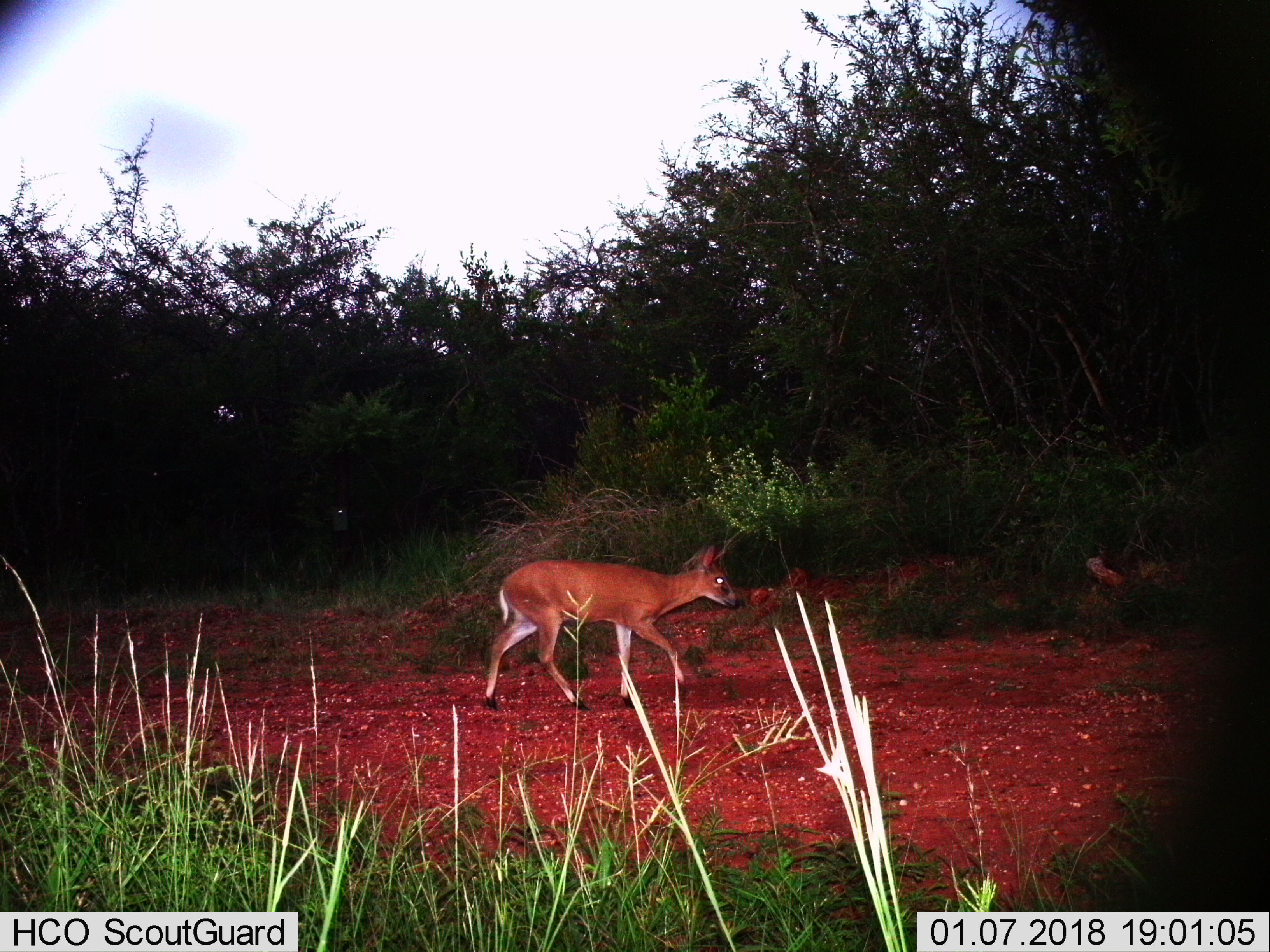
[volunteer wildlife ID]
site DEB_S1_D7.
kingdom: Animalia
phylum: Chordata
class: Mammalia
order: Artiodactyla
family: Bovidae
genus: Sylvicapra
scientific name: Sylvicapra grimmia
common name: common duiker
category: duikercommongrey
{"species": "duikercommongrey (common duiker) (Sylvicapra grimmia)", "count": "1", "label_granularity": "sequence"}